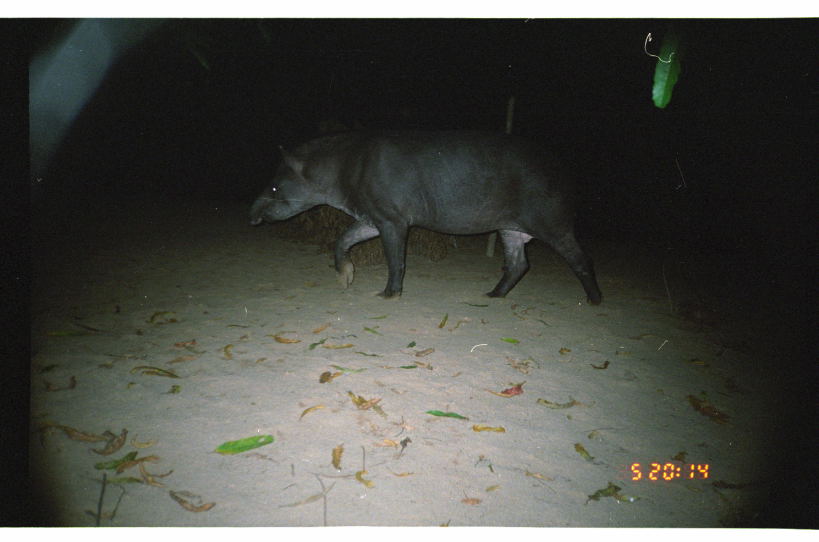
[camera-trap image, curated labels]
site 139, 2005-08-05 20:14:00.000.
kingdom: Animalia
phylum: Chordata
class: Mammalia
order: Perissodactyla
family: Tapiridae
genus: Tapirus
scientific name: Tapirus terrestris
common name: south american tapir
Tapirus terrestris (south american tapir).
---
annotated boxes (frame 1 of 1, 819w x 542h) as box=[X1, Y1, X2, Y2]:
tapirus terrestris: box=[246, 126, 604, 306]